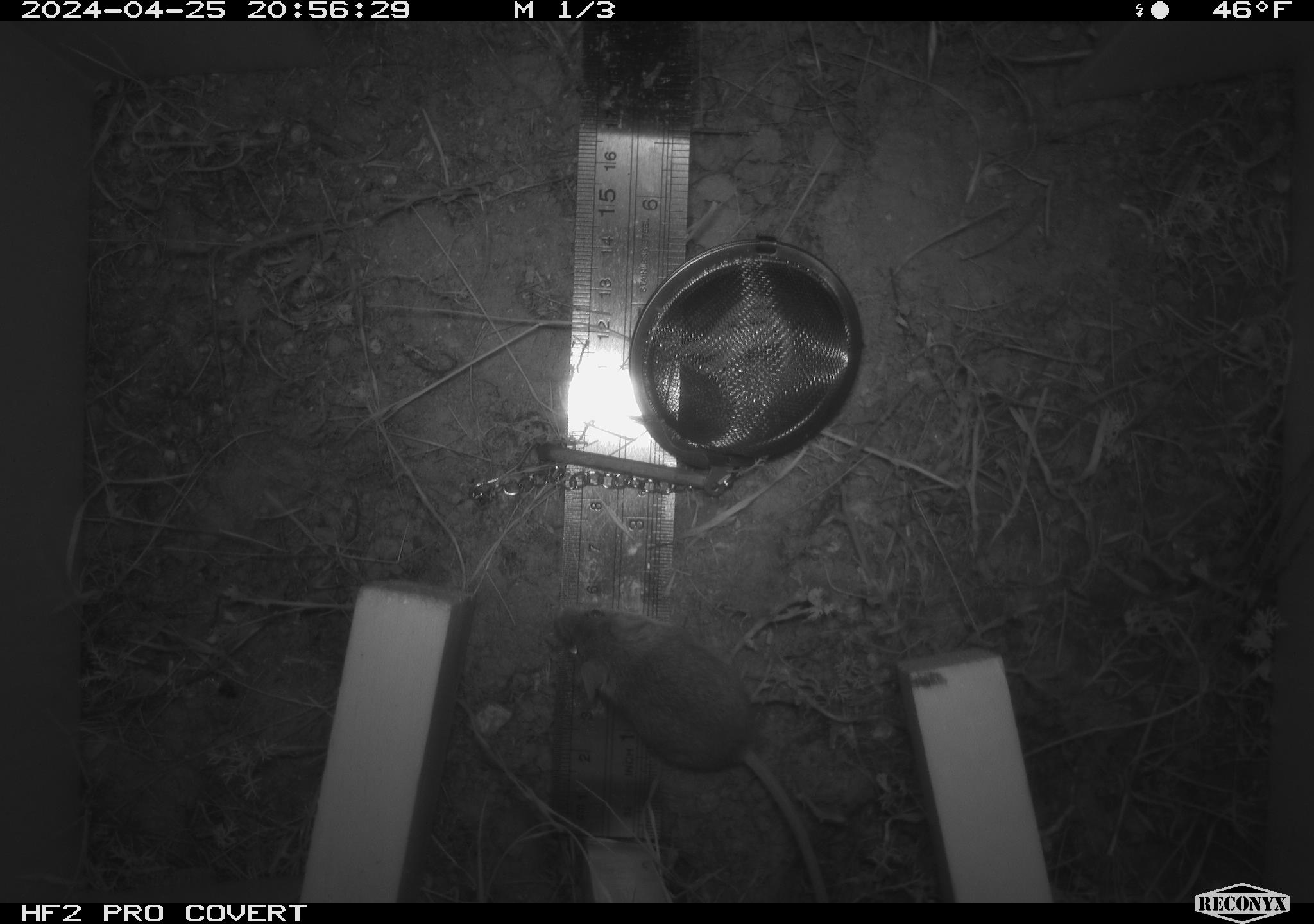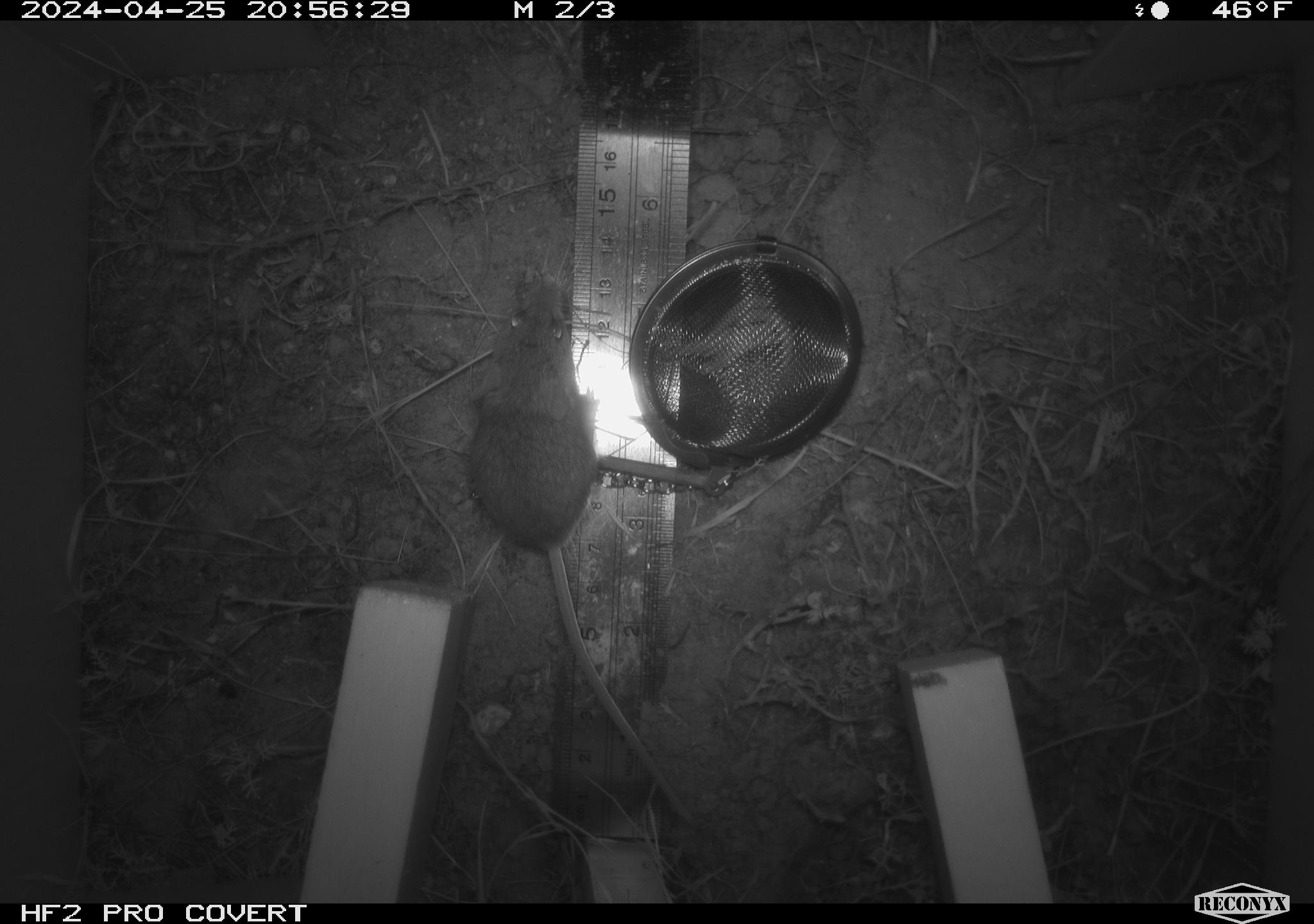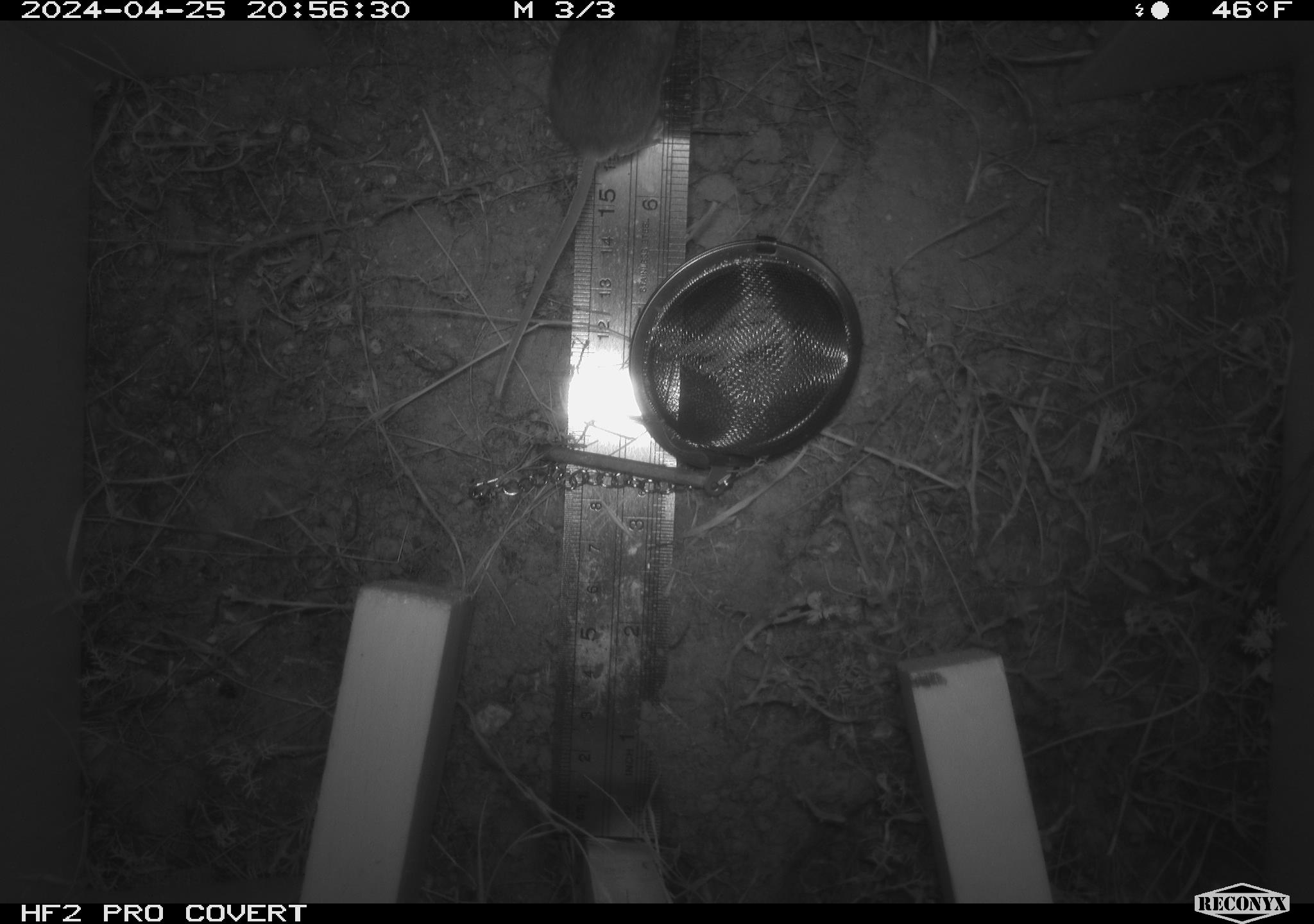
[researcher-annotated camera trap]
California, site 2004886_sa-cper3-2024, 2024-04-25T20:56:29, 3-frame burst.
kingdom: Animalia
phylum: Chordata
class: Mammalia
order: Rodentia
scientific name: Rodentia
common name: rodent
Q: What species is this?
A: Rodent (Rodentia).